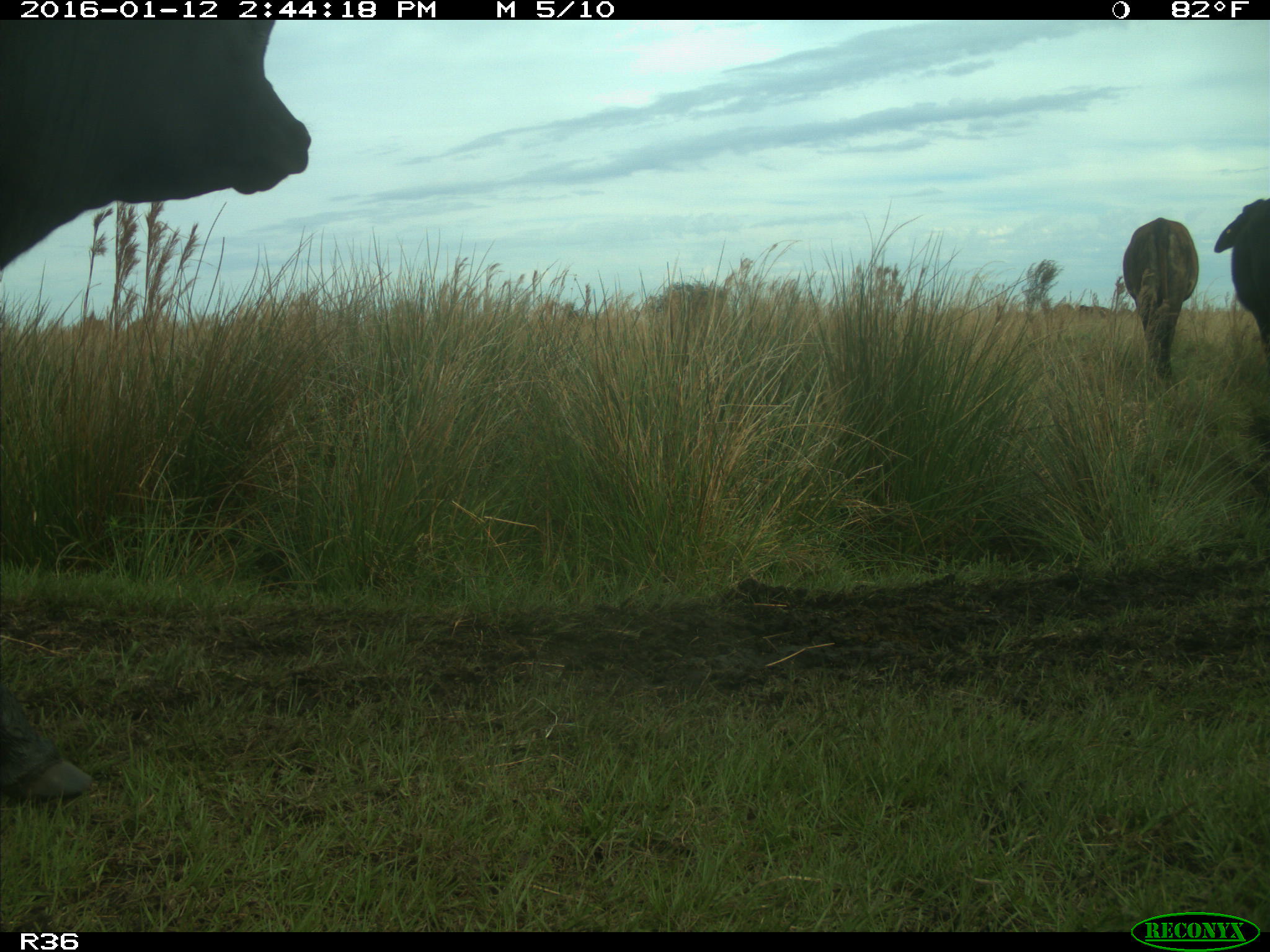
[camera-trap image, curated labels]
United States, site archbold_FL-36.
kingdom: Animalia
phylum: Chordata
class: Mammalia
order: Artiodactyla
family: Bovidae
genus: Bos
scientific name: Bos taurus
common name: domestic cow